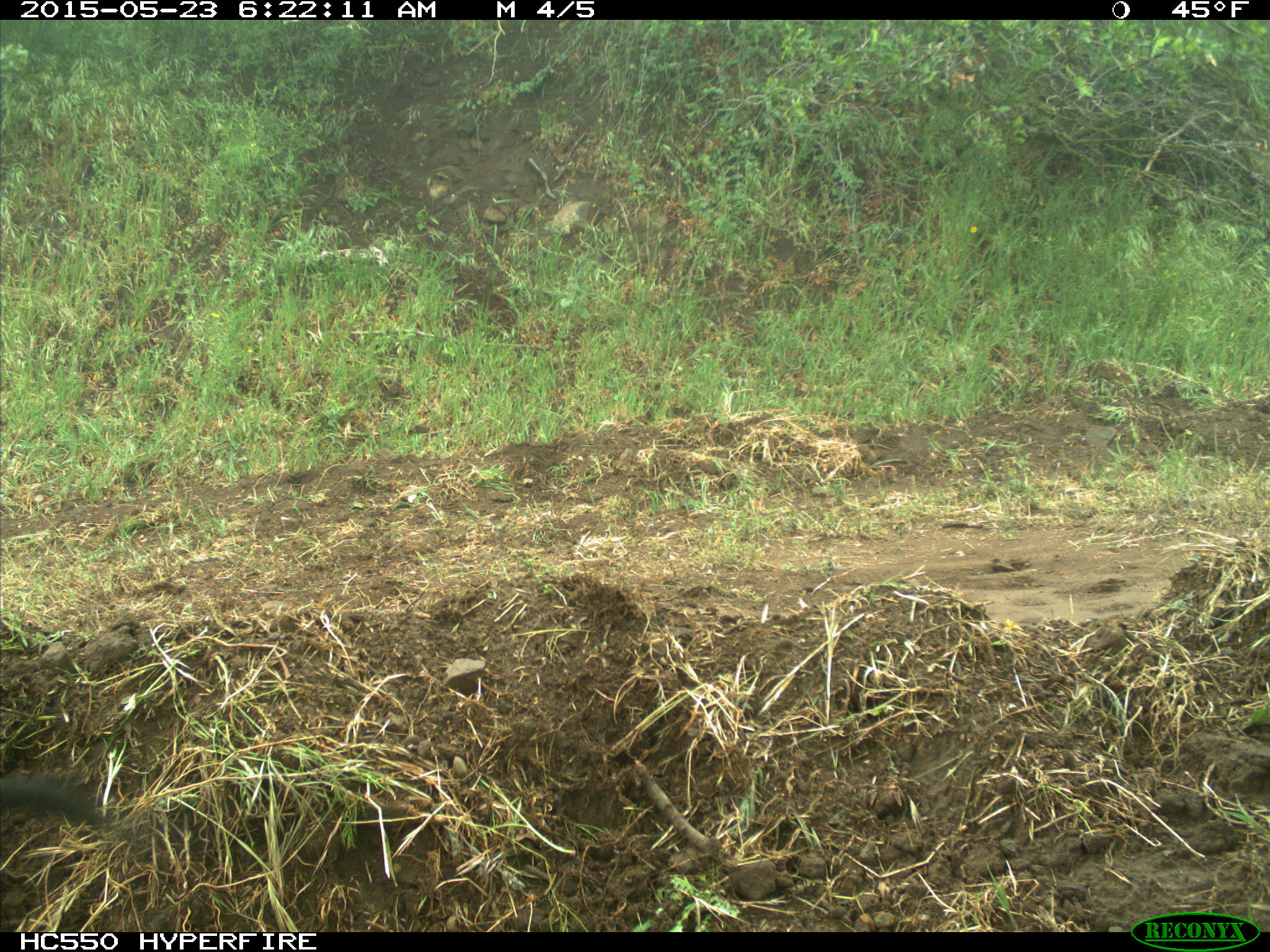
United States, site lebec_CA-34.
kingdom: Animalia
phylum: Chordata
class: Mammalia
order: Artiodactyla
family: Suidae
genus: Sus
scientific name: Sus scrofa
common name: wild boar